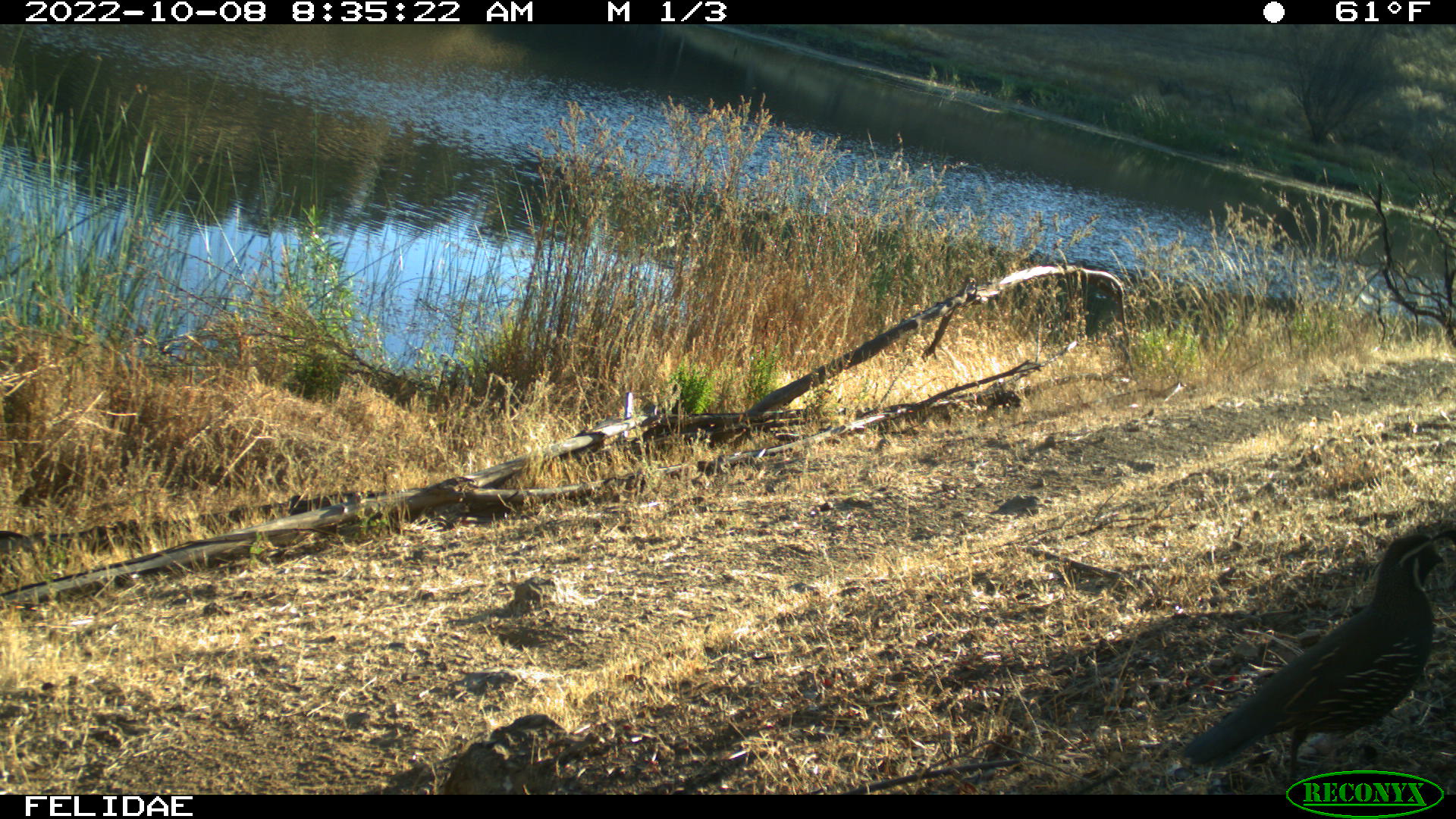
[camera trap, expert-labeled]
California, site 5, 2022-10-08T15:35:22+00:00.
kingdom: Animalia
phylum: Chordata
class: Aves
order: Galliformes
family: Odontophoridae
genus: Callipepla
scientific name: Callipepla californica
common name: california quail